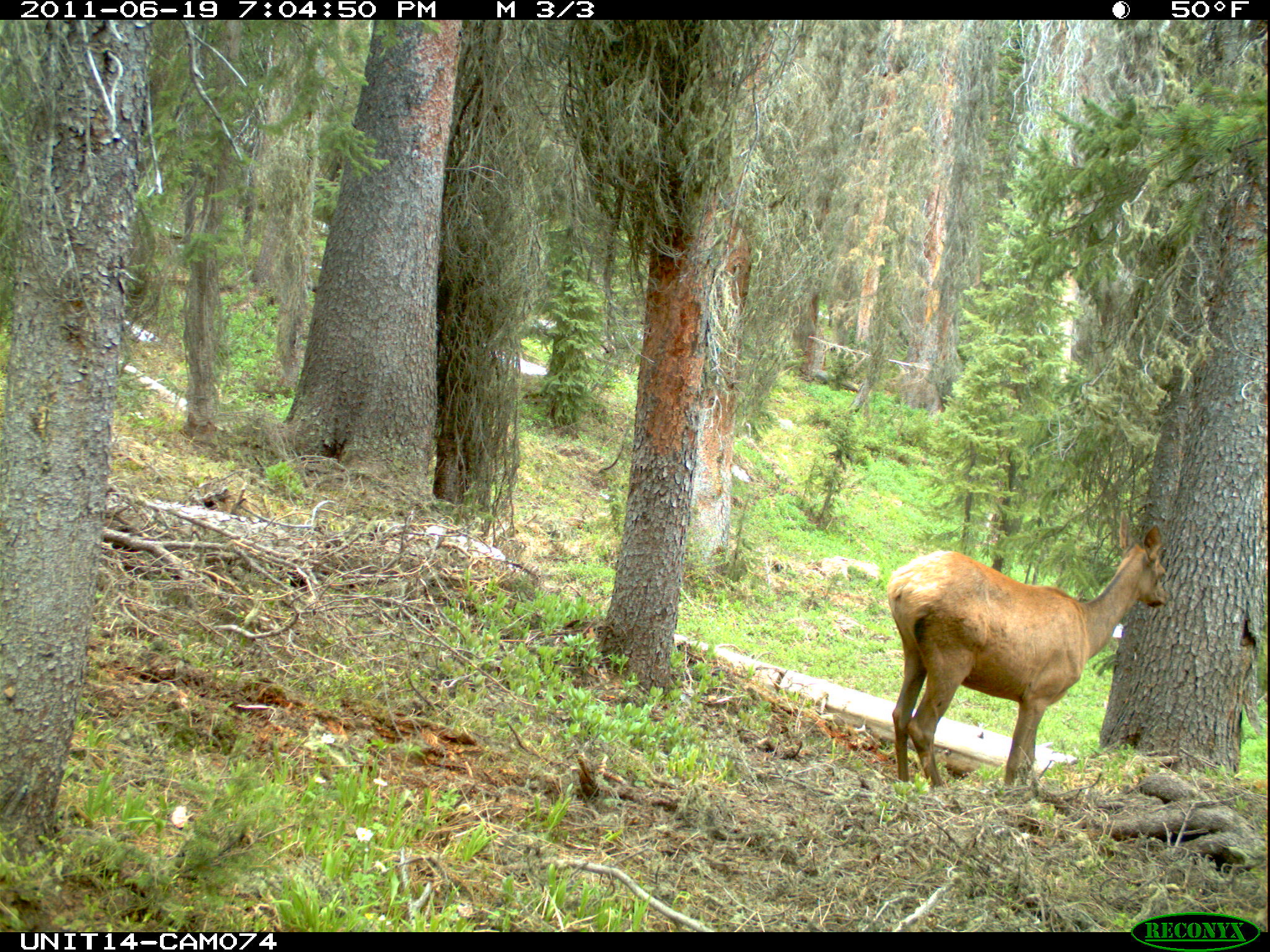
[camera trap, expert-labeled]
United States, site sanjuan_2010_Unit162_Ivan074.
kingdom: Animalia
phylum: Chordata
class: Mammalia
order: Artiodactyla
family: Cervidae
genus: Cervus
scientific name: Cervus elaphus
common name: red deer